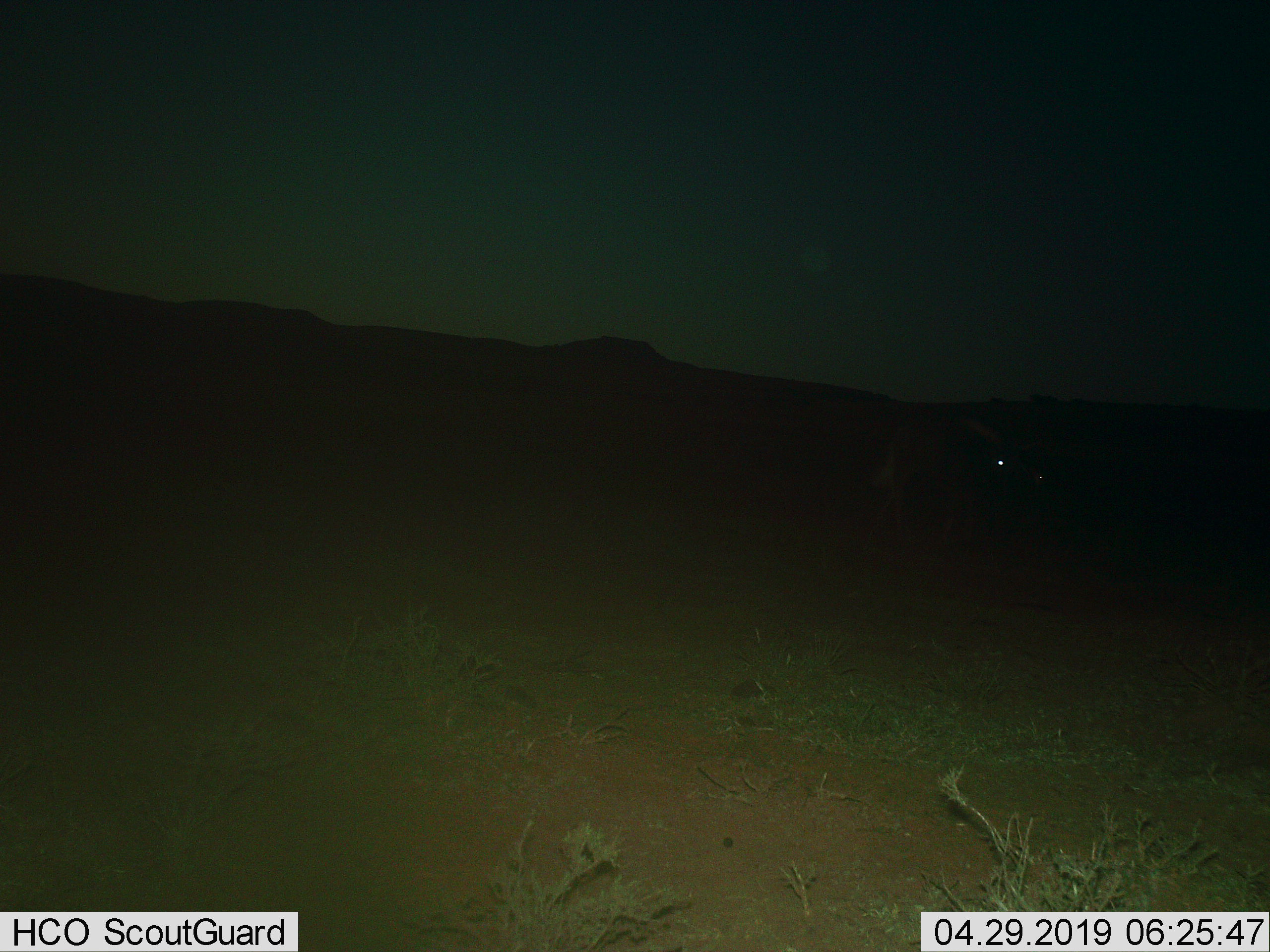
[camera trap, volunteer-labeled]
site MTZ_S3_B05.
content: unidentified animal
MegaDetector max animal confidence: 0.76